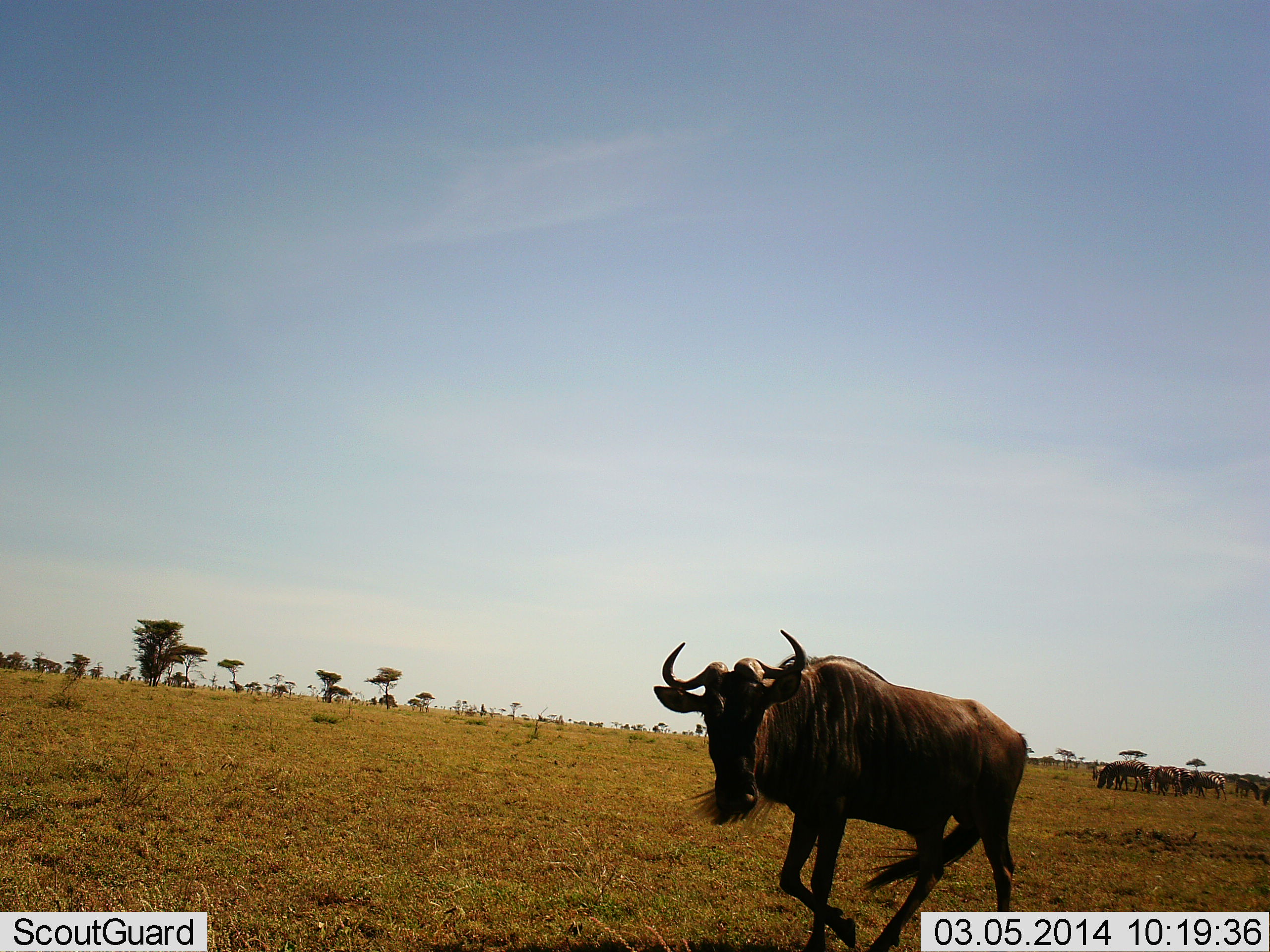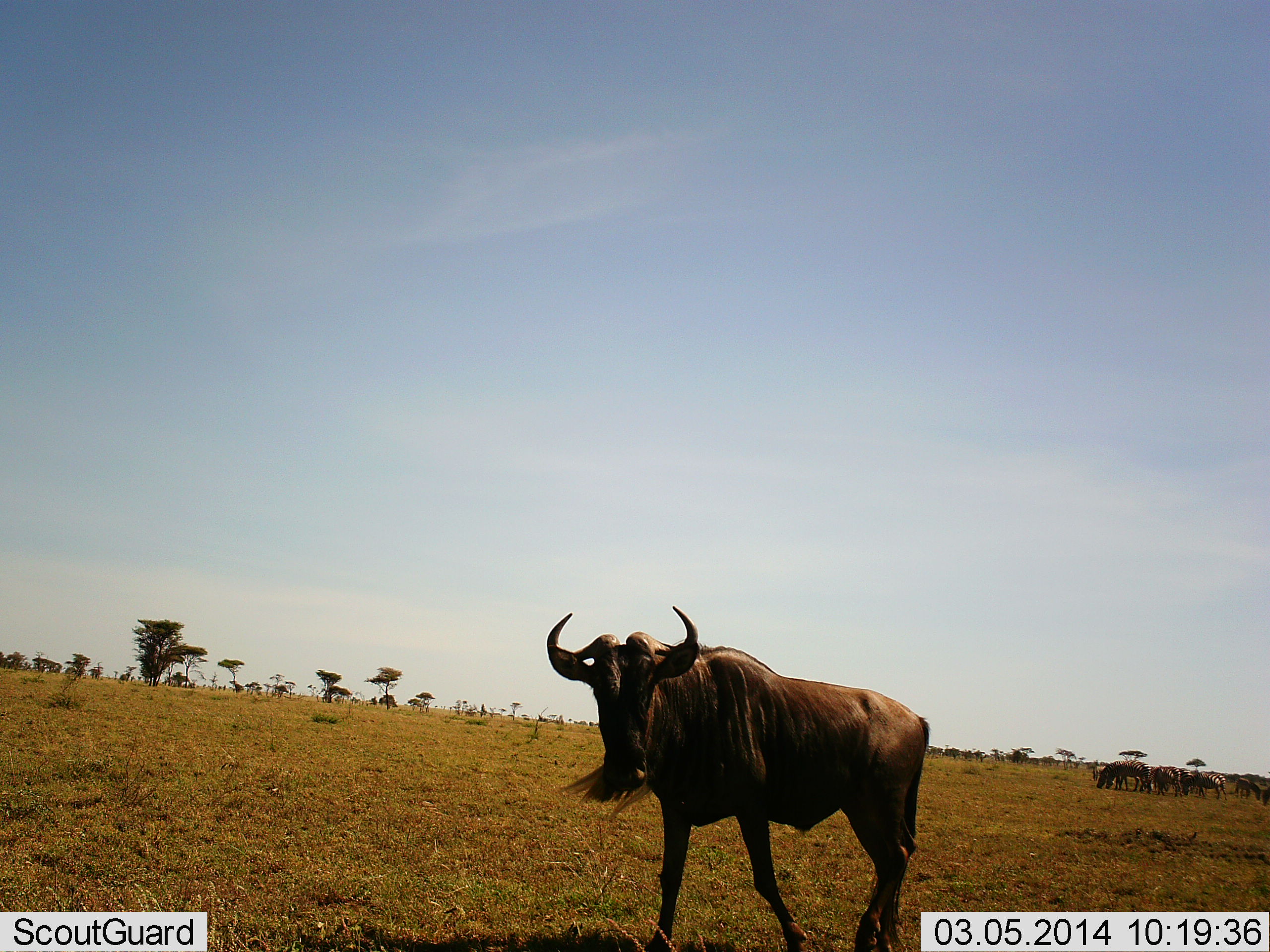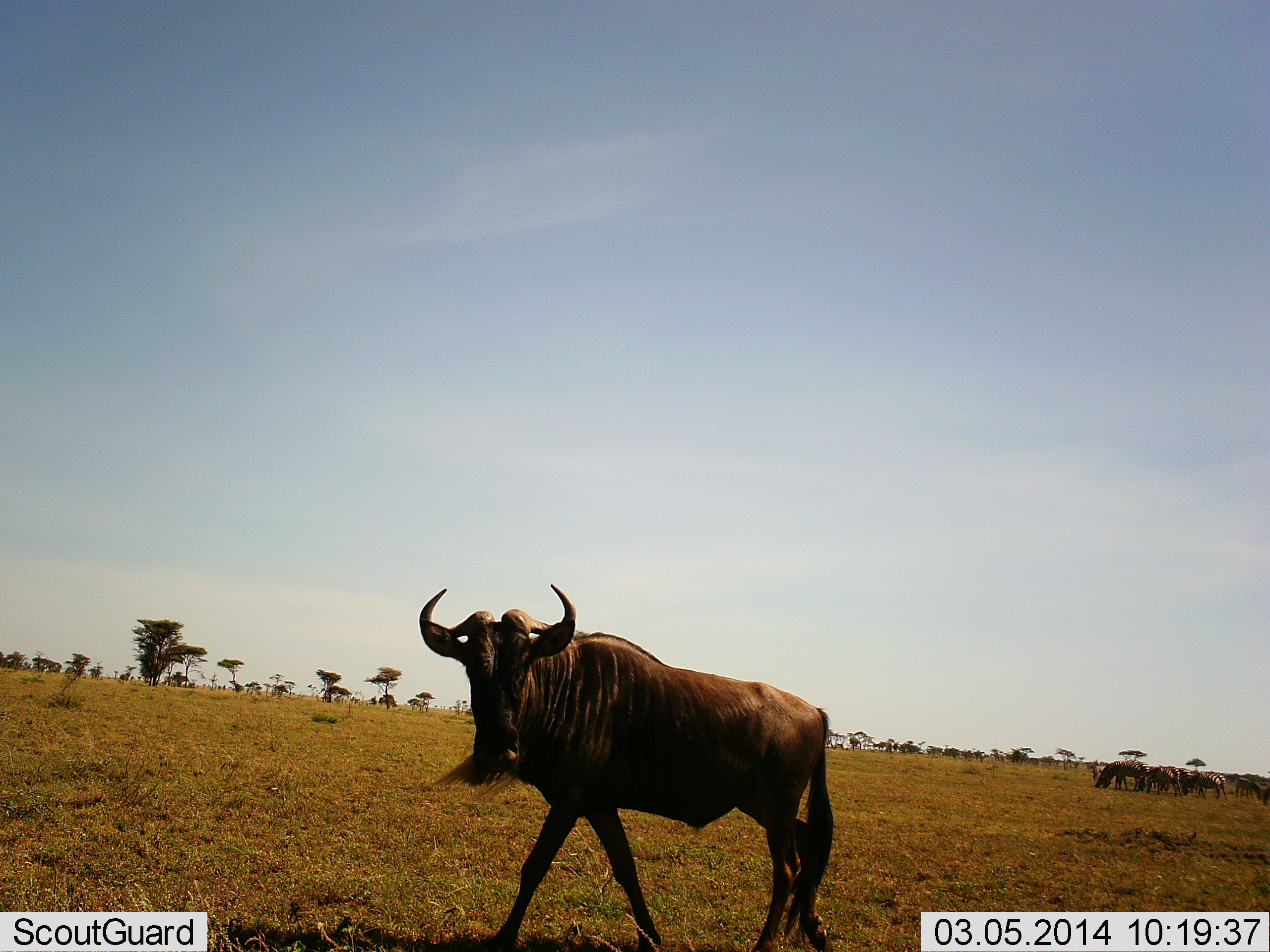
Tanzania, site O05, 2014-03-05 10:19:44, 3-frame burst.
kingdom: Animalia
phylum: Chordata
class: Mammalia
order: Artiodactyla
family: Bovidae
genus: Connochaetes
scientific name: Connochaetes taurinus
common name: blue wildebeest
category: wildebeest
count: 5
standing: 29%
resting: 0%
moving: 86%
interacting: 0%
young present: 0%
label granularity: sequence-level